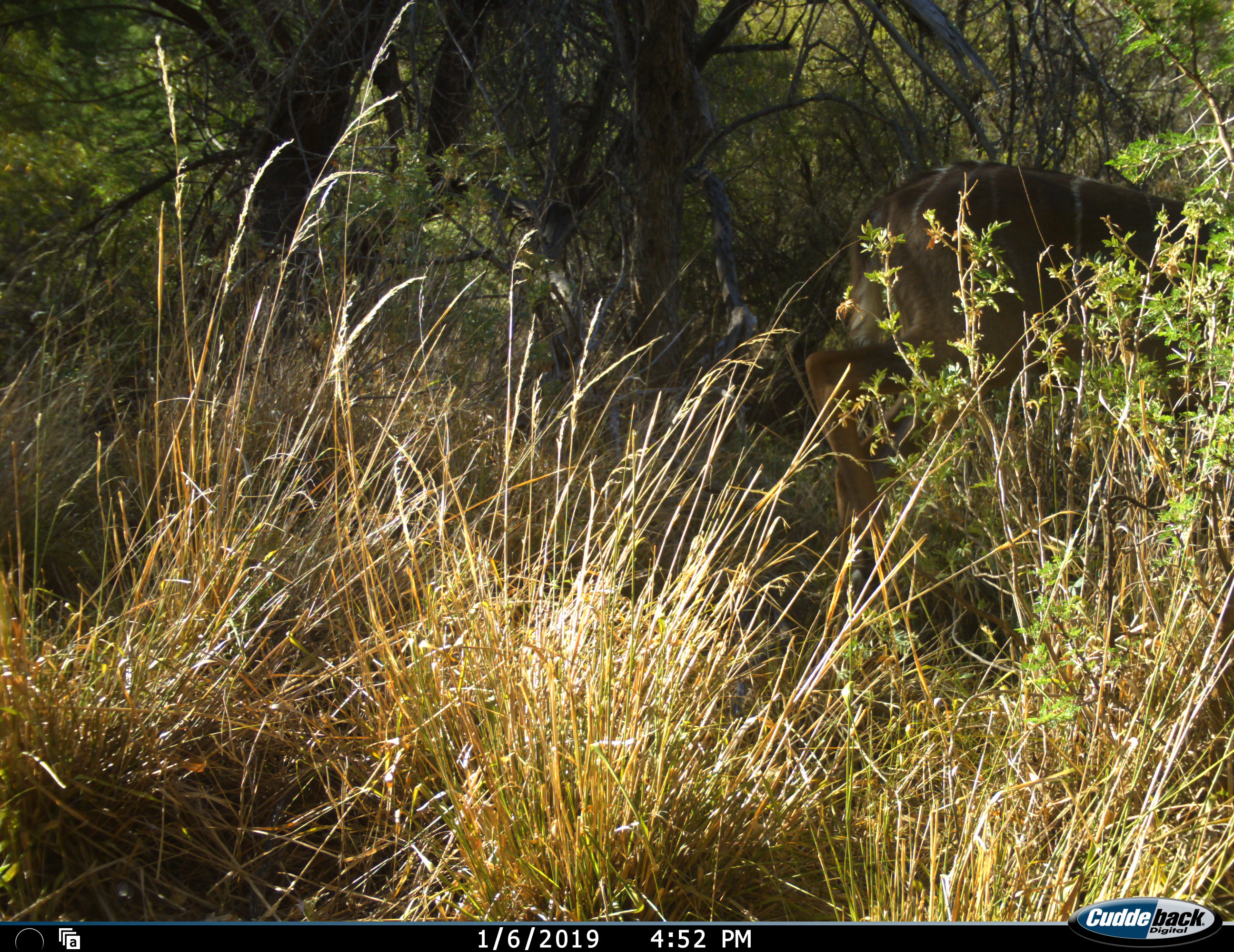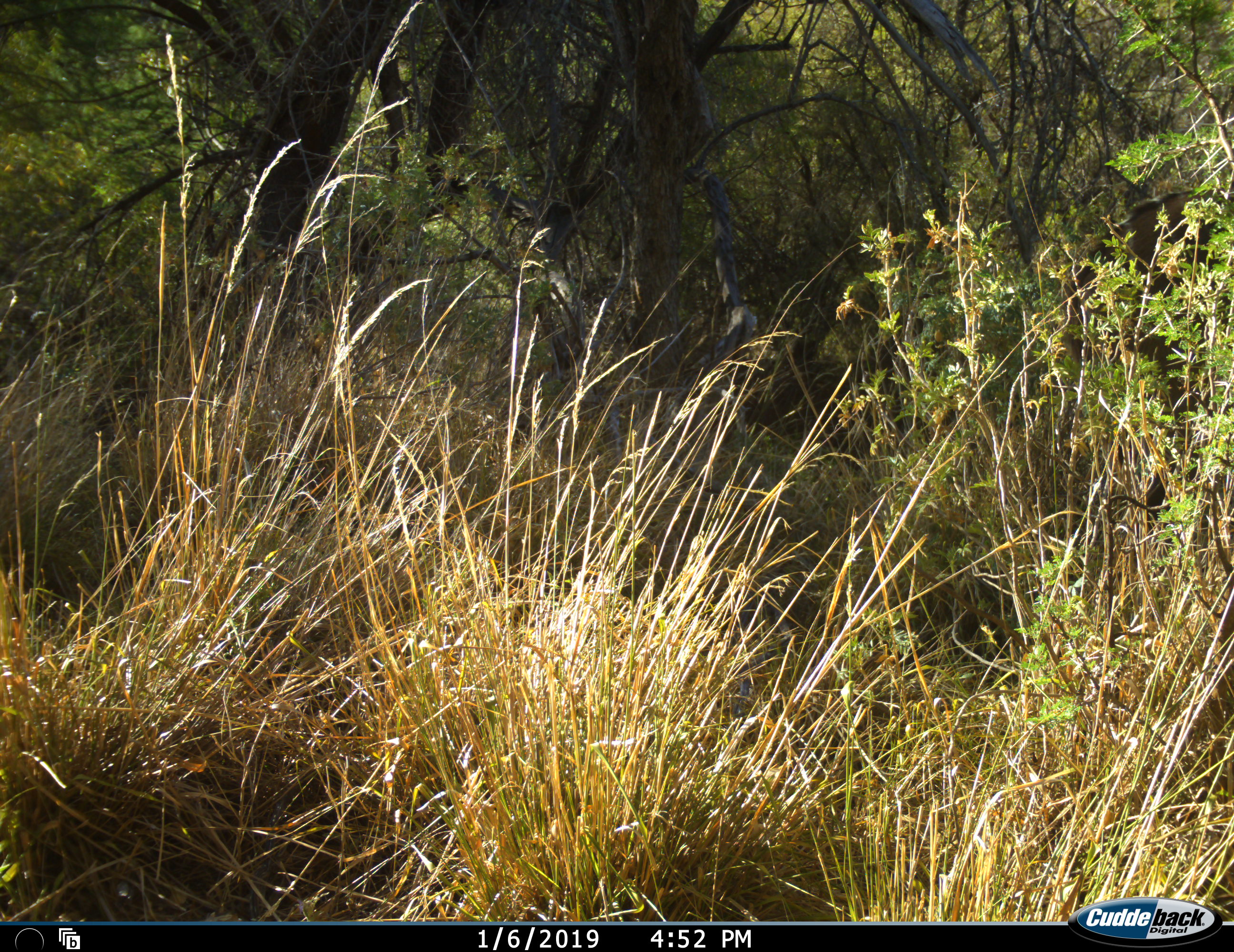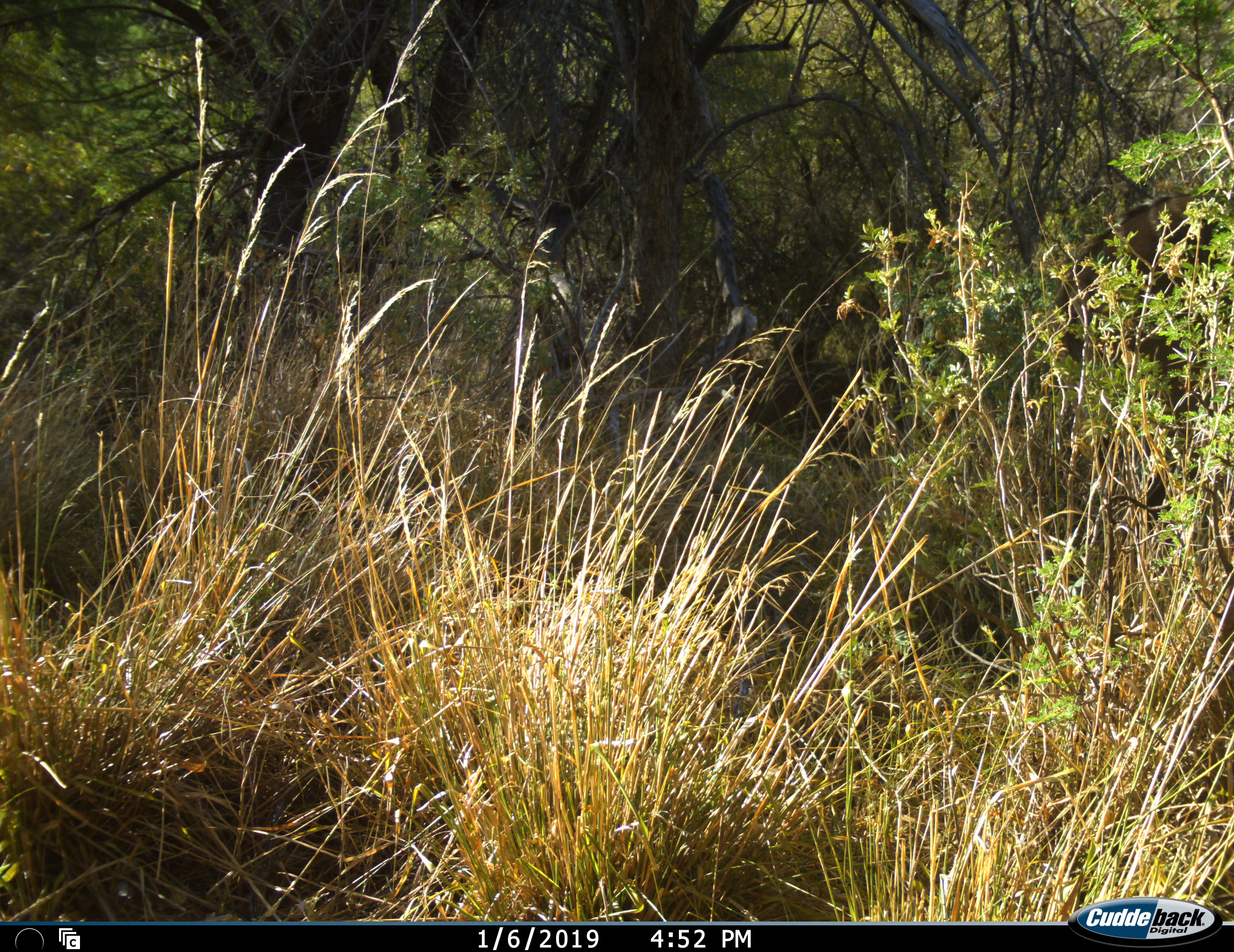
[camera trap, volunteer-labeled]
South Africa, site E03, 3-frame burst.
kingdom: Animalia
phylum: Chordata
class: Mammalia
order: Artiodactyla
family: Bovidae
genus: Tragelaphus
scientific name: Tragelaphus strepsiceros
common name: greater kudu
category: kudu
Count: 1.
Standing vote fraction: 25%.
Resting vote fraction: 0%.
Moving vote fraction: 100%.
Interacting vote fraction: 0%.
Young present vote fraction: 12%.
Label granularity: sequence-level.